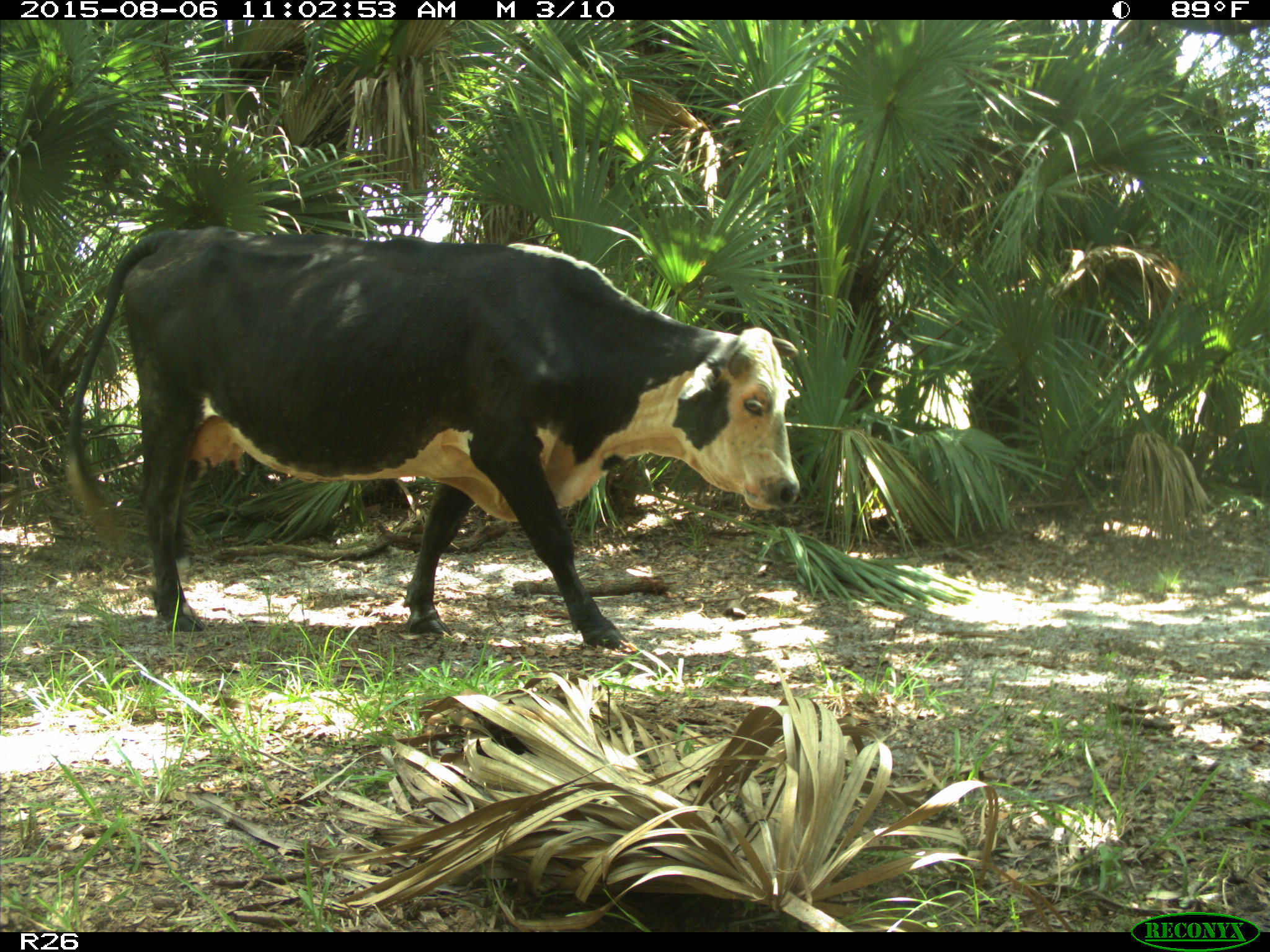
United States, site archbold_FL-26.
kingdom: Animalia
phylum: Chordata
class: Mammalia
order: Artiodactyla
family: Bovidae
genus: Bos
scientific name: Bos taurus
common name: domestic cow